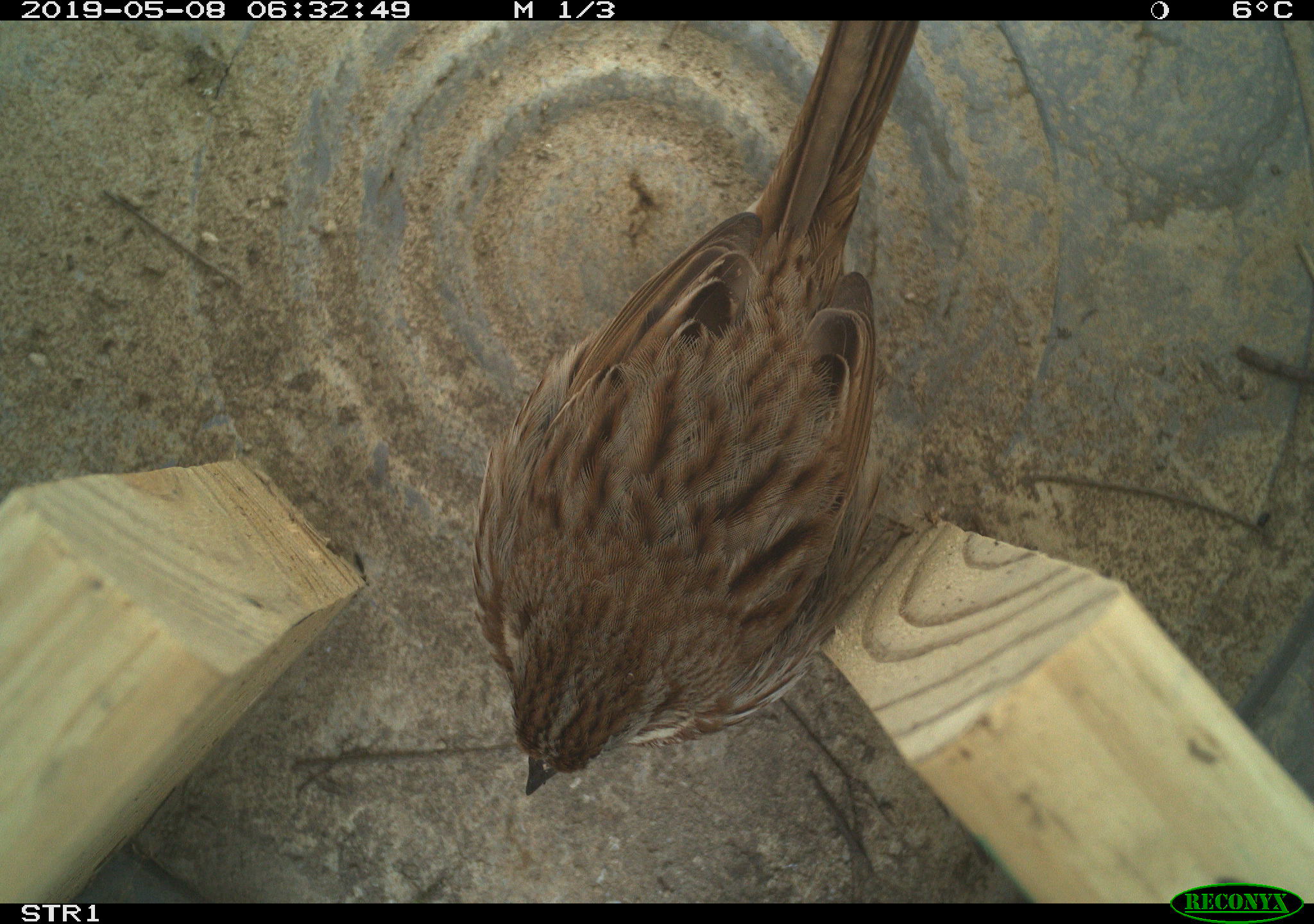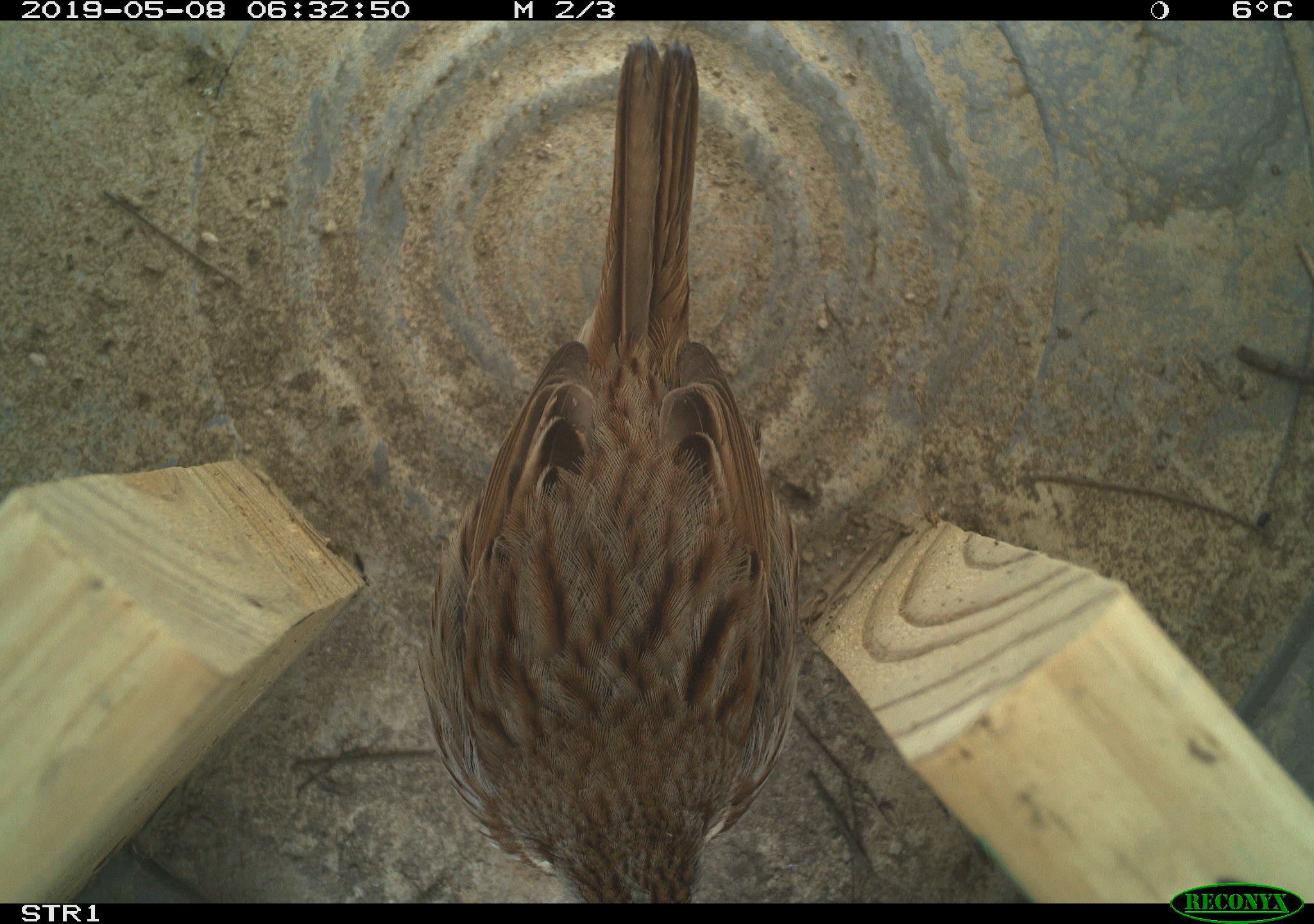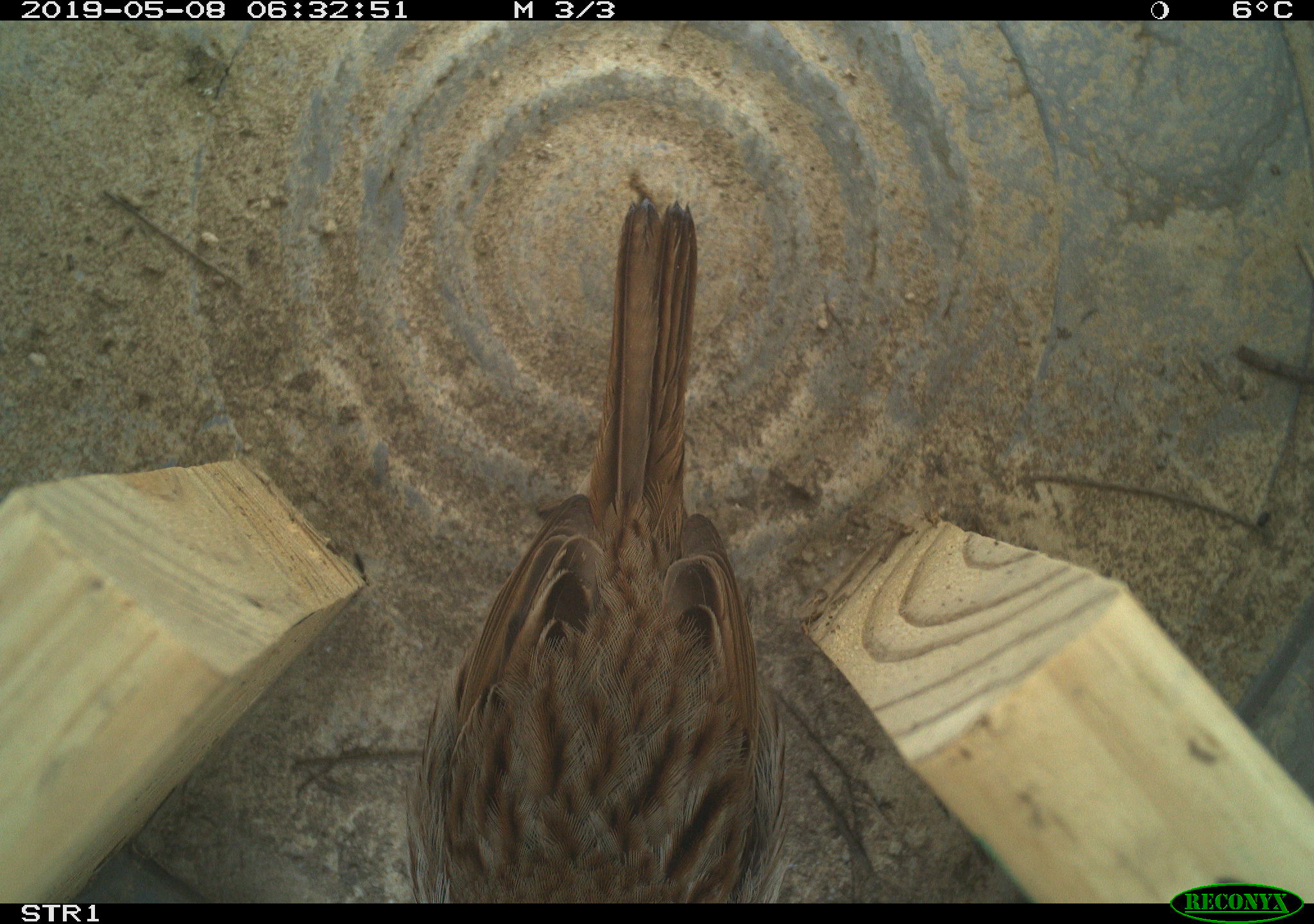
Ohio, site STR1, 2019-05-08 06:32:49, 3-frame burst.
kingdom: Animalia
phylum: Chordata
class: Aves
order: Passeriformes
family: Passerellidae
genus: Melospiza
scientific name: Melospiza melodia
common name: song sparrow